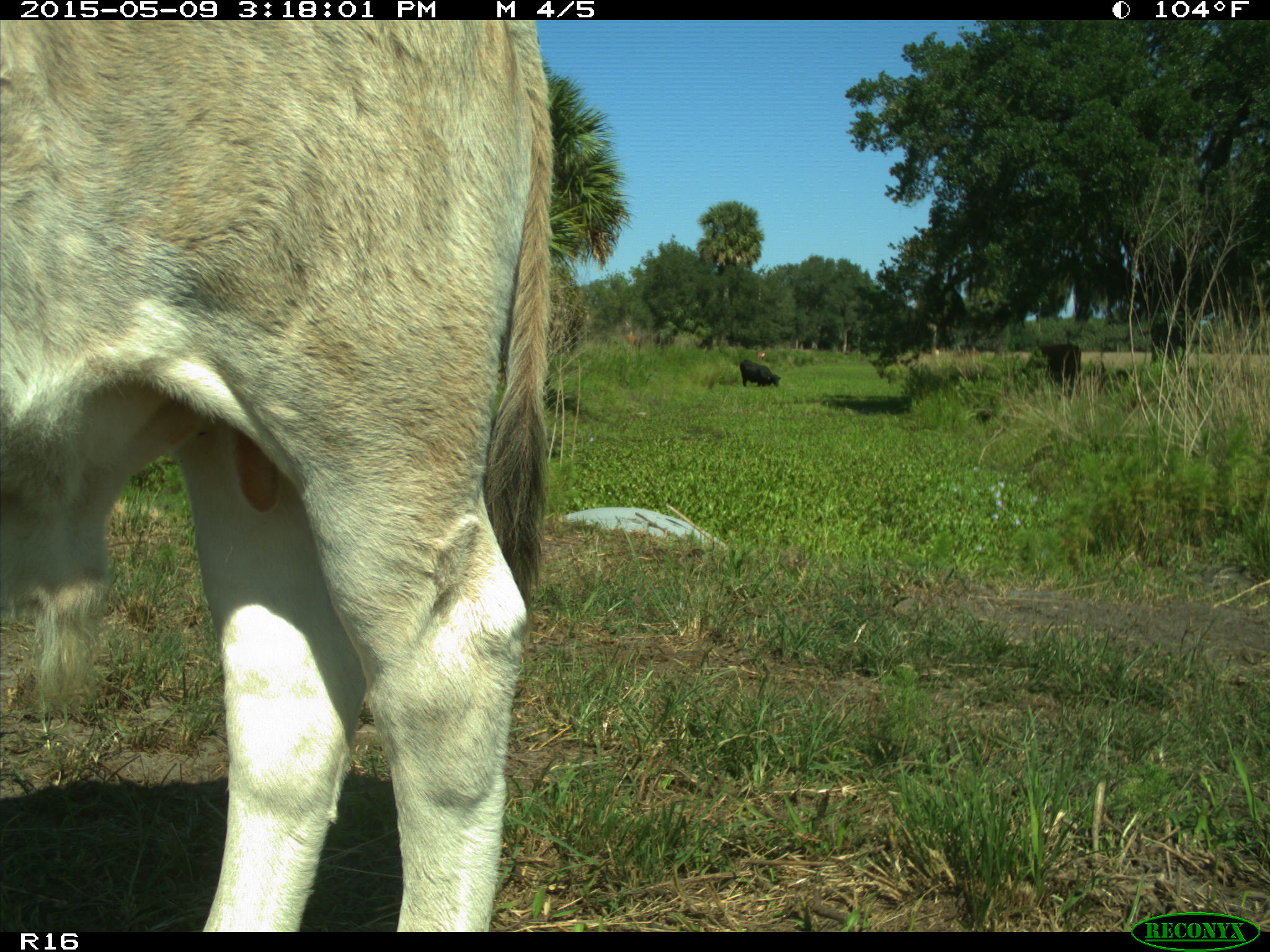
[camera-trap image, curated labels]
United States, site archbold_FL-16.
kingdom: Animalia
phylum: Chordata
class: Mammalia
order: Artiodactyla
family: Bovidae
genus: Bos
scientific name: Bos taurus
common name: domestic cow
Bos taurus (domestic cow).